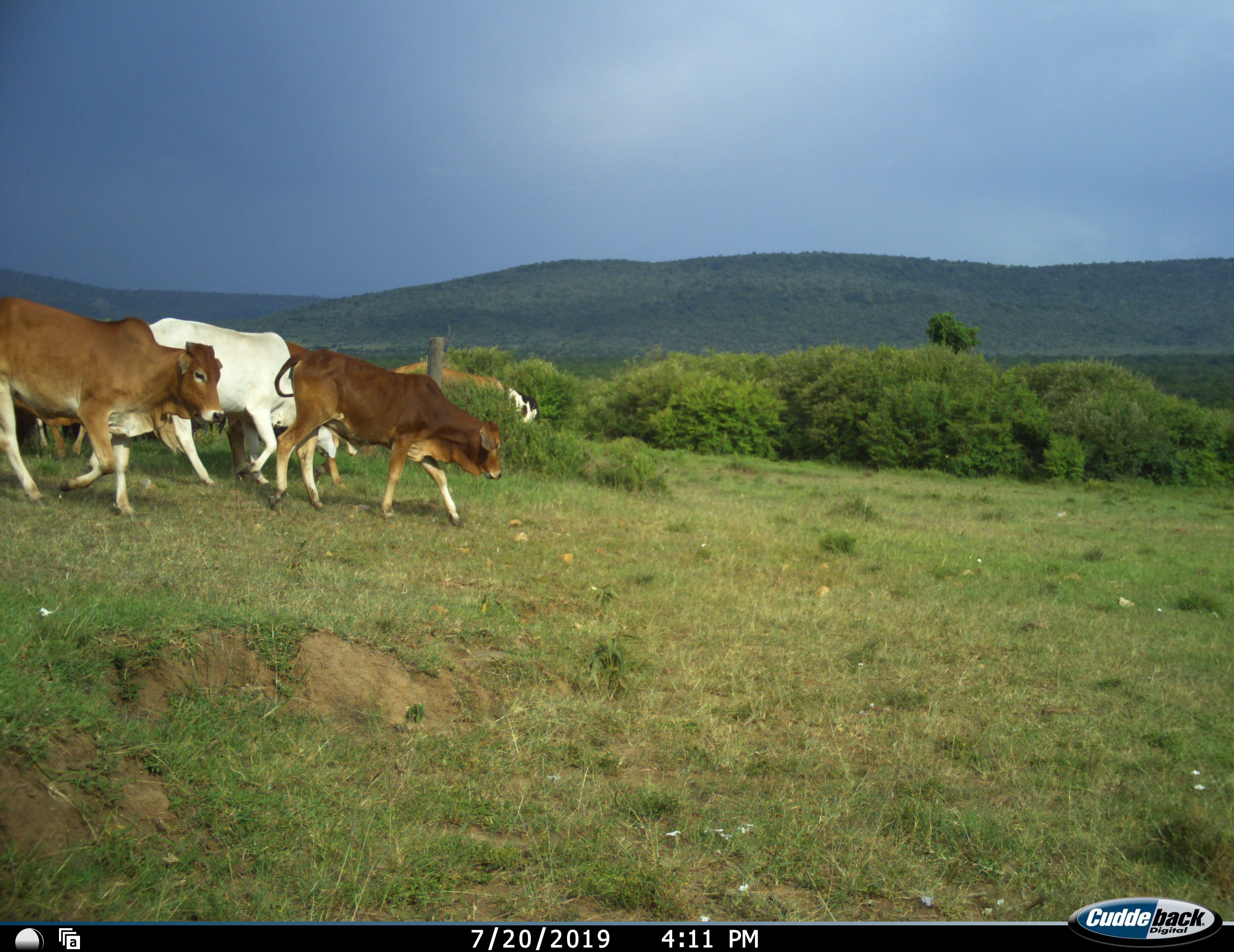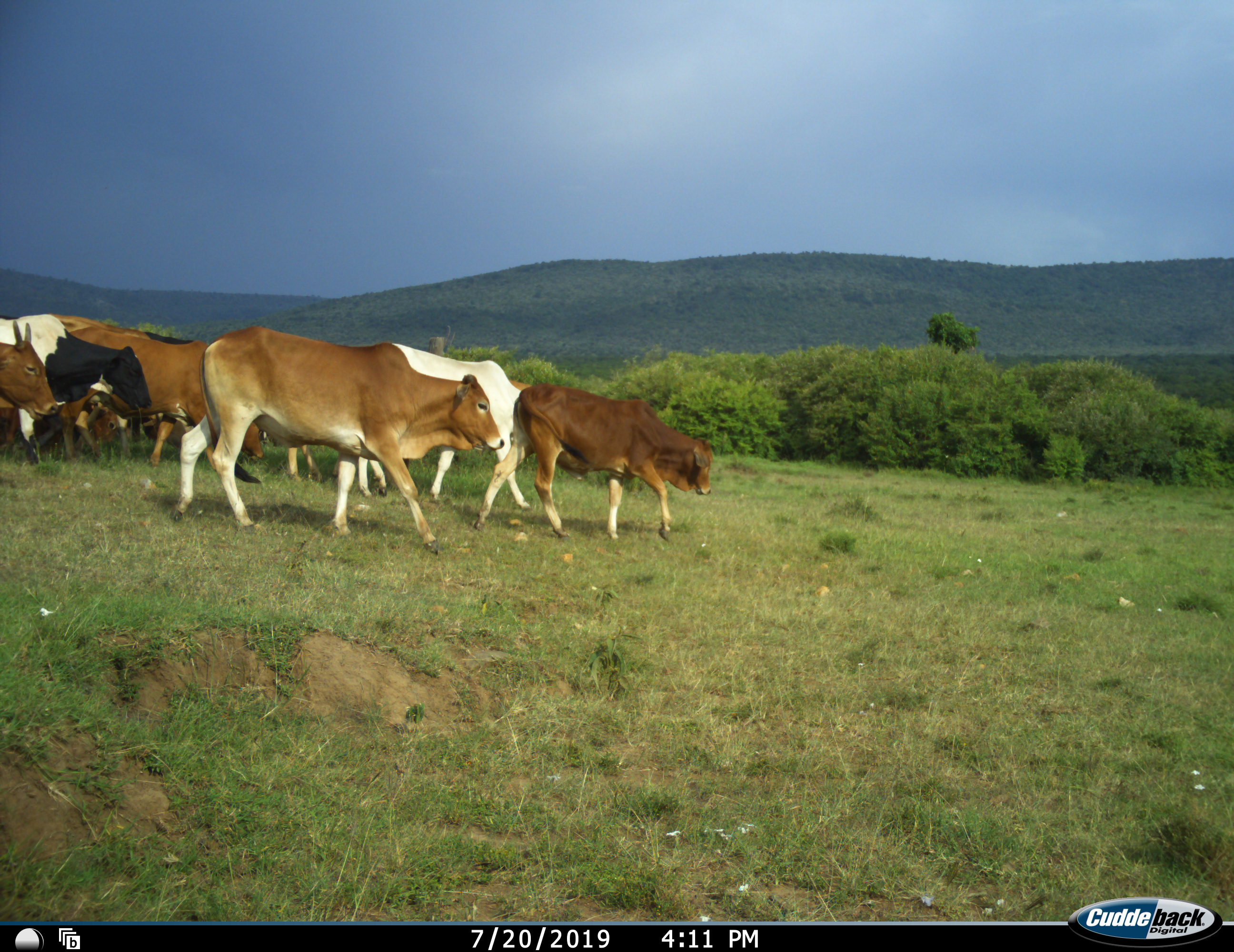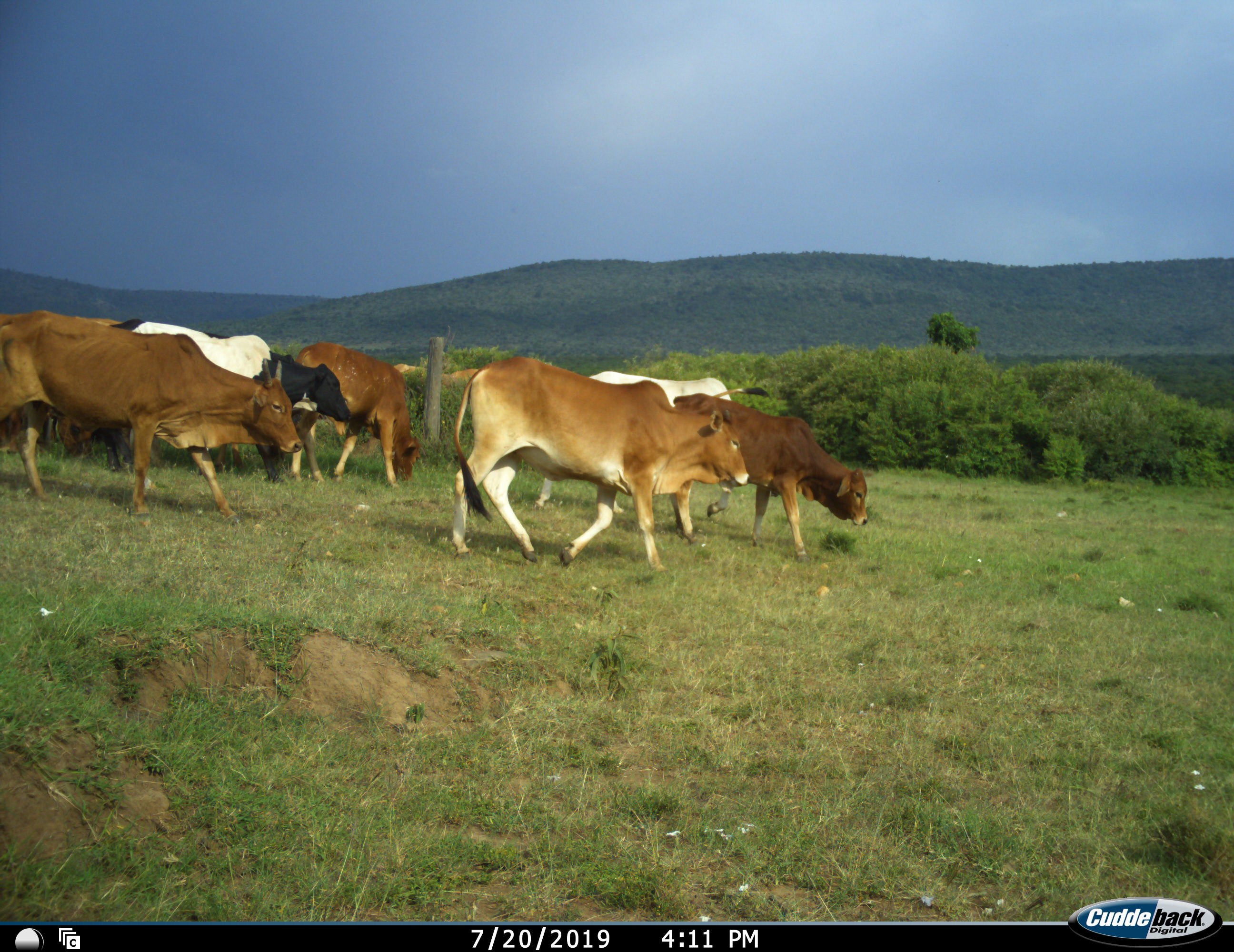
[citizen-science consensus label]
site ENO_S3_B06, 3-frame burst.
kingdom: Animalia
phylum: Chordata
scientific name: Vertebrata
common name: domestic animal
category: domesticanimal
Domesticanimal (domestic animal) (Vertebrata), count 10. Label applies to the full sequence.